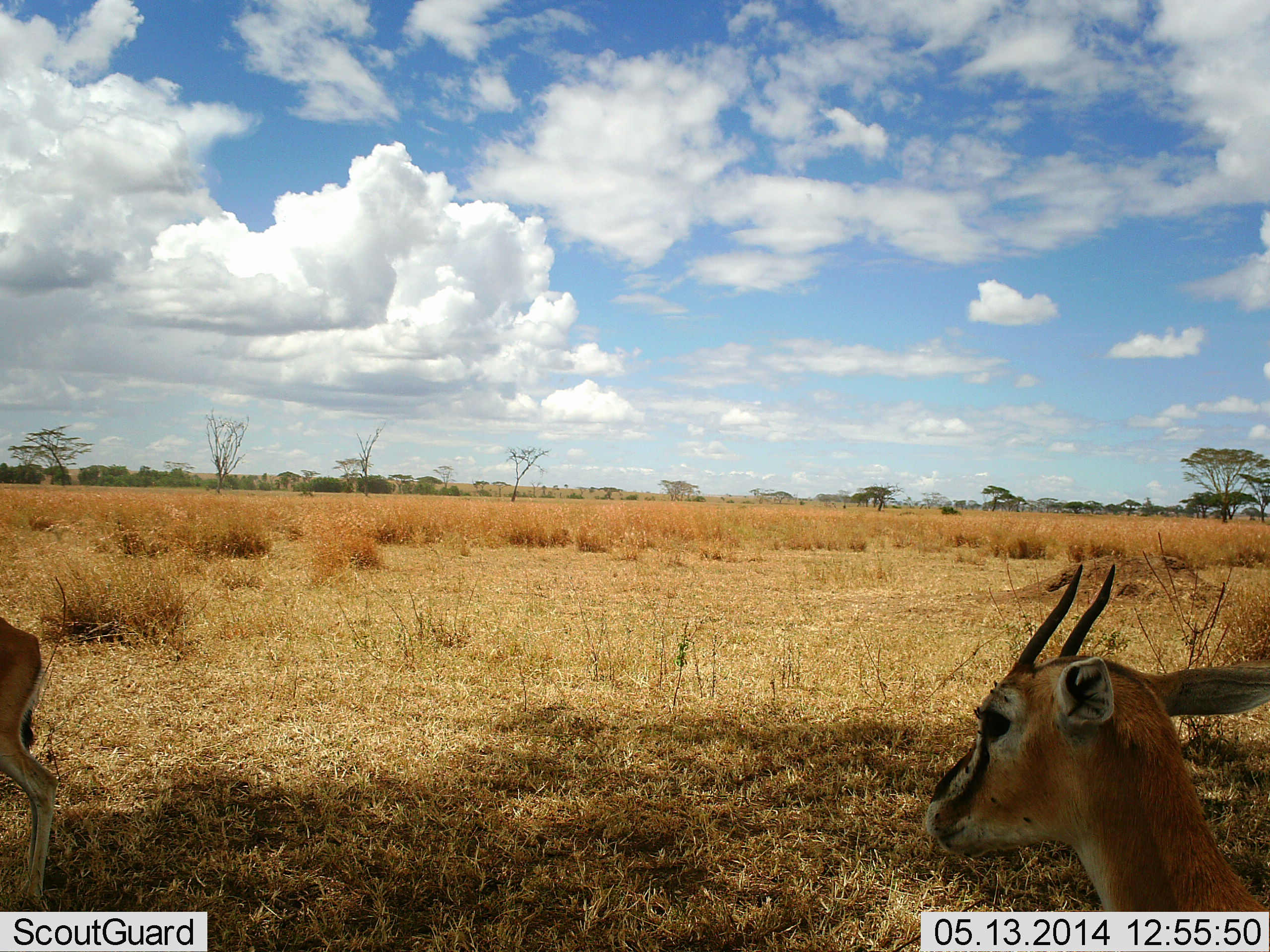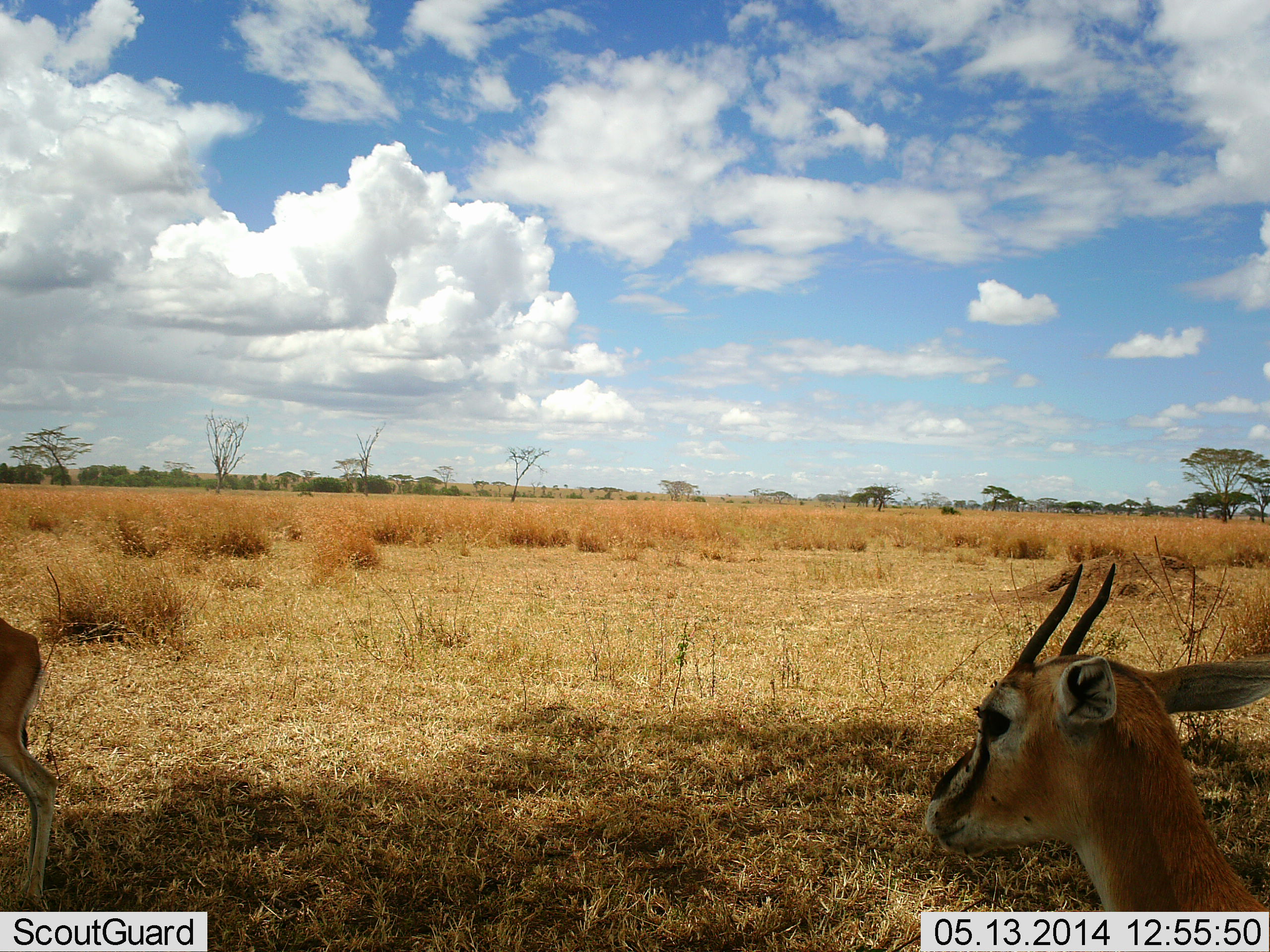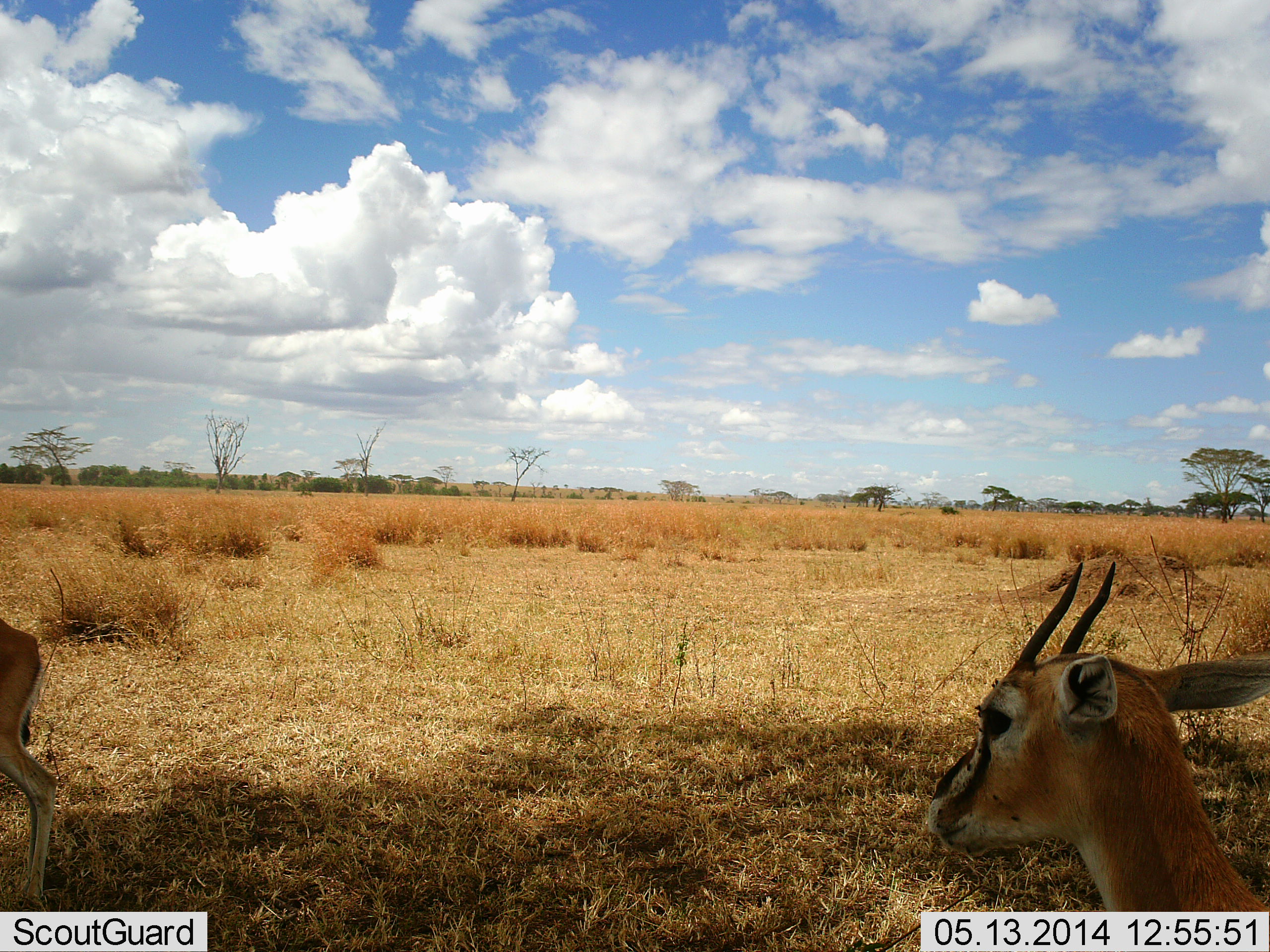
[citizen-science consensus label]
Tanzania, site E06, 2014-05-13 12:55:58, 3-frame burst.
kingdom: Animalia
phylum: Chordata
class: Mammalia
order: Artiodactyla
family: Bovidae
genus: Eudorcas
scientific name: Eudorcas thomsonii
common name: thomson's gazelle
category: gazellethomsons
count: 2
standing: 90%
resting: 0%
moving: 10%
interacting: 0%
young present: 0%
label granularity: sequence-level